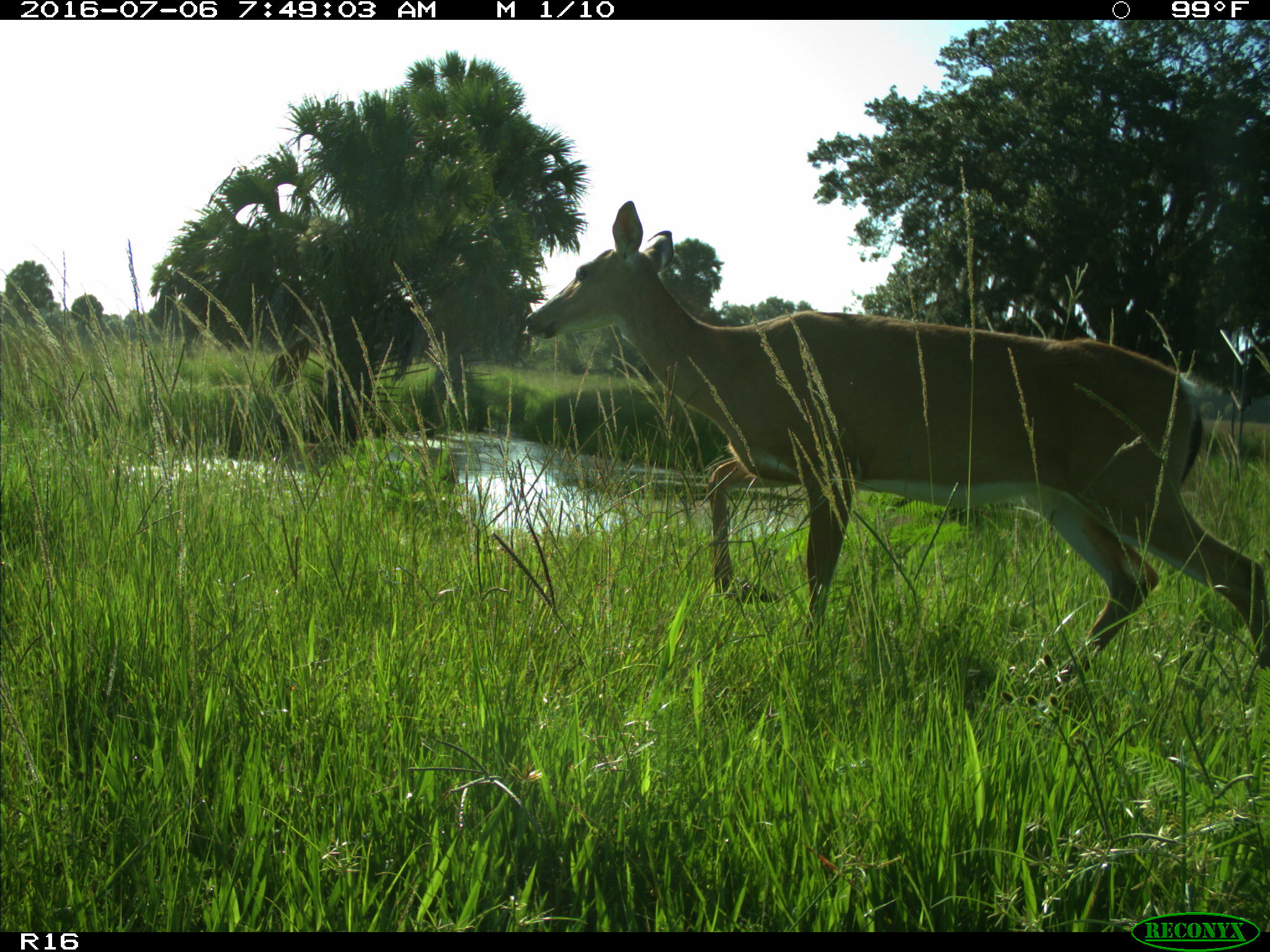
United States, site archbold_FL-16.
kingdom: Animalia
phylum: Chordata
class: Mammalia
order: Artiodactyla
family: Cervidae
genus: Odocoileus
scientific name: Odocoileus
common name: deer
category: unidentified deer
Unidentified deer (deer) (Odocoileus).